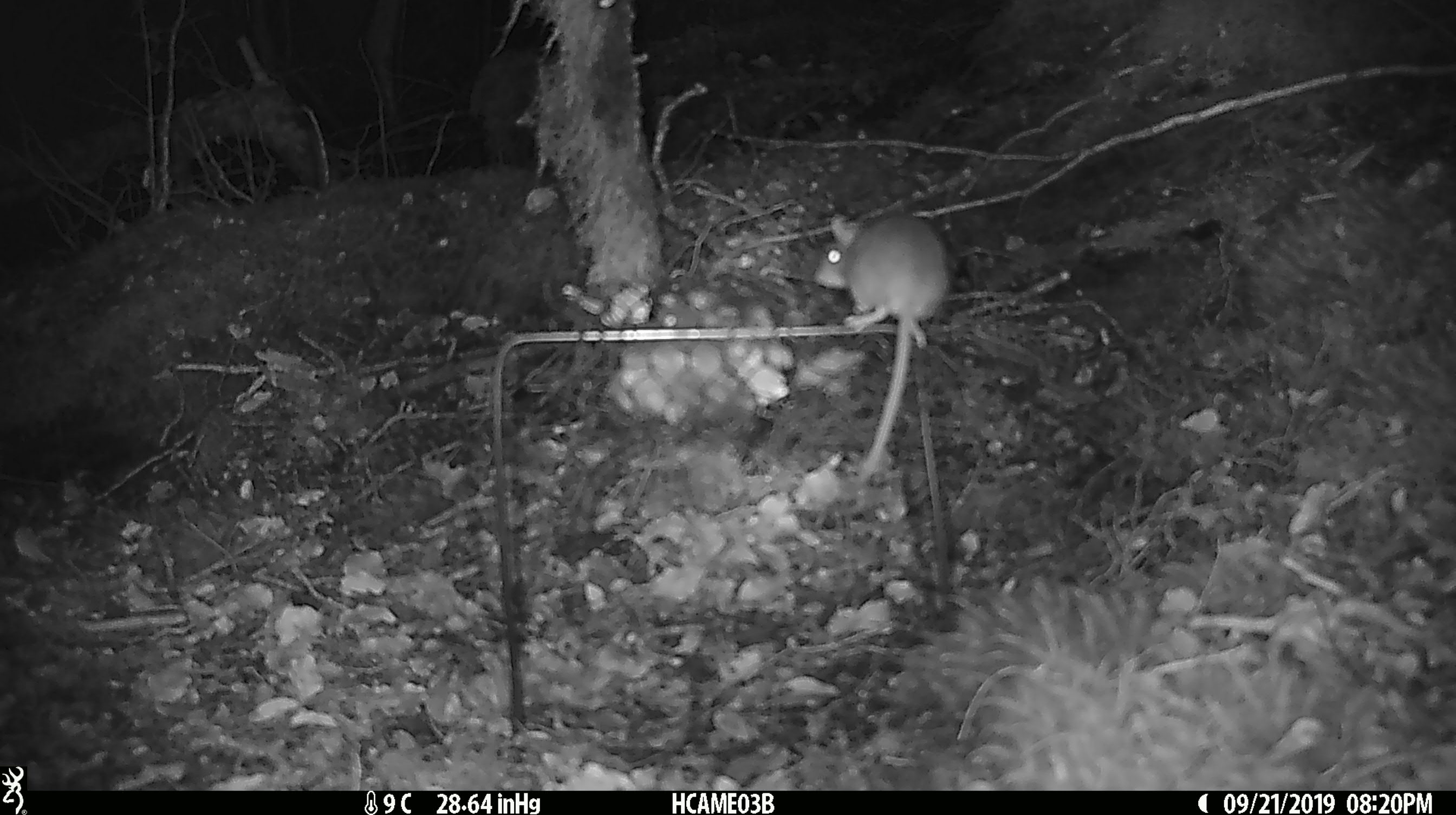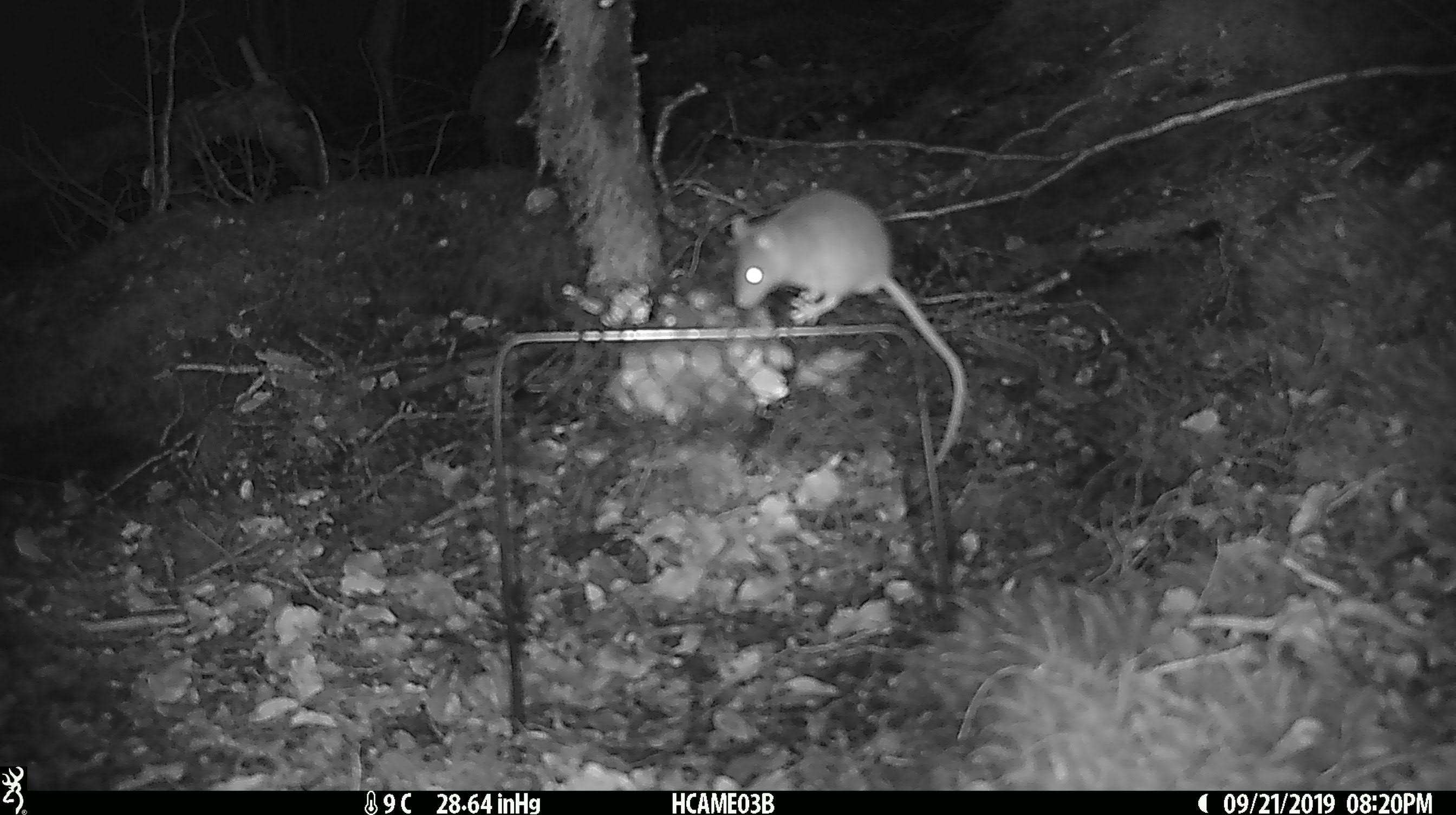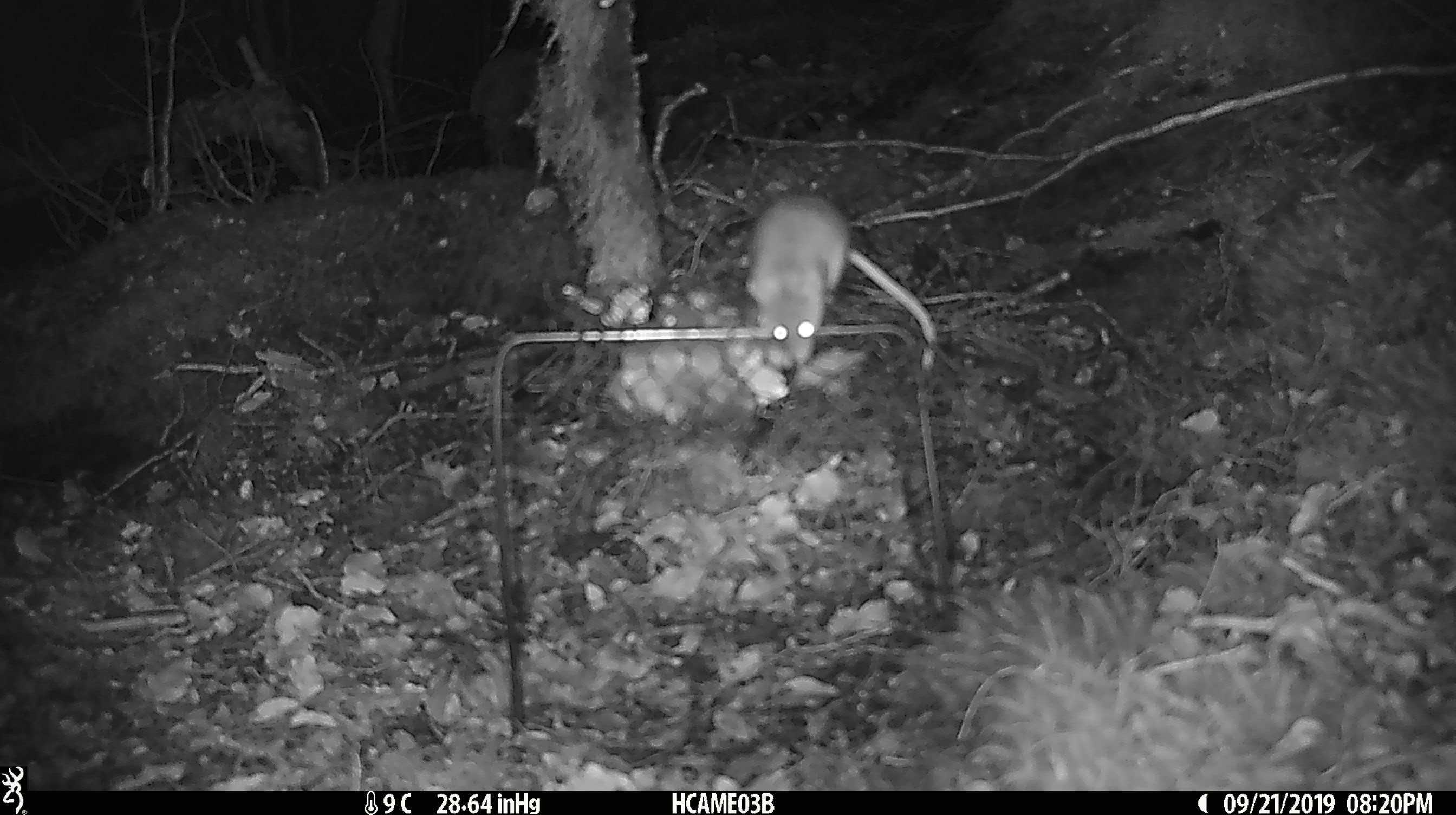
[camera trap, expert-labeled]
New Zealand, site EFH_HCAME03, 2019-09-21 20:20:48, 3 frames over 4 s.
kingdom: Animalia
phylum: Chordata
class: Mammalia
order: Rodentia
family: Muridae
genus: Mus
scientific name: Mus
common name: mouse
Mouse (Mus).